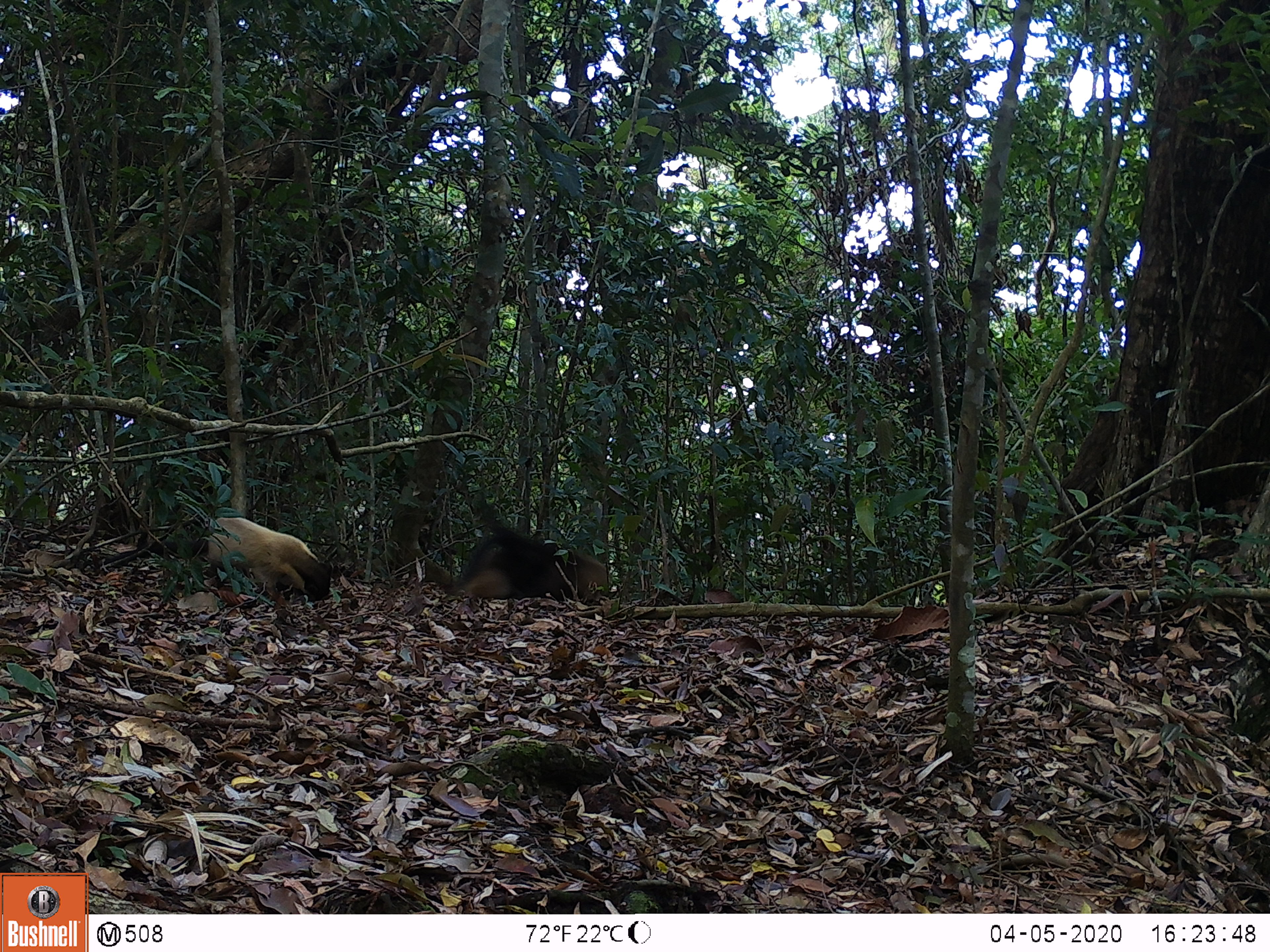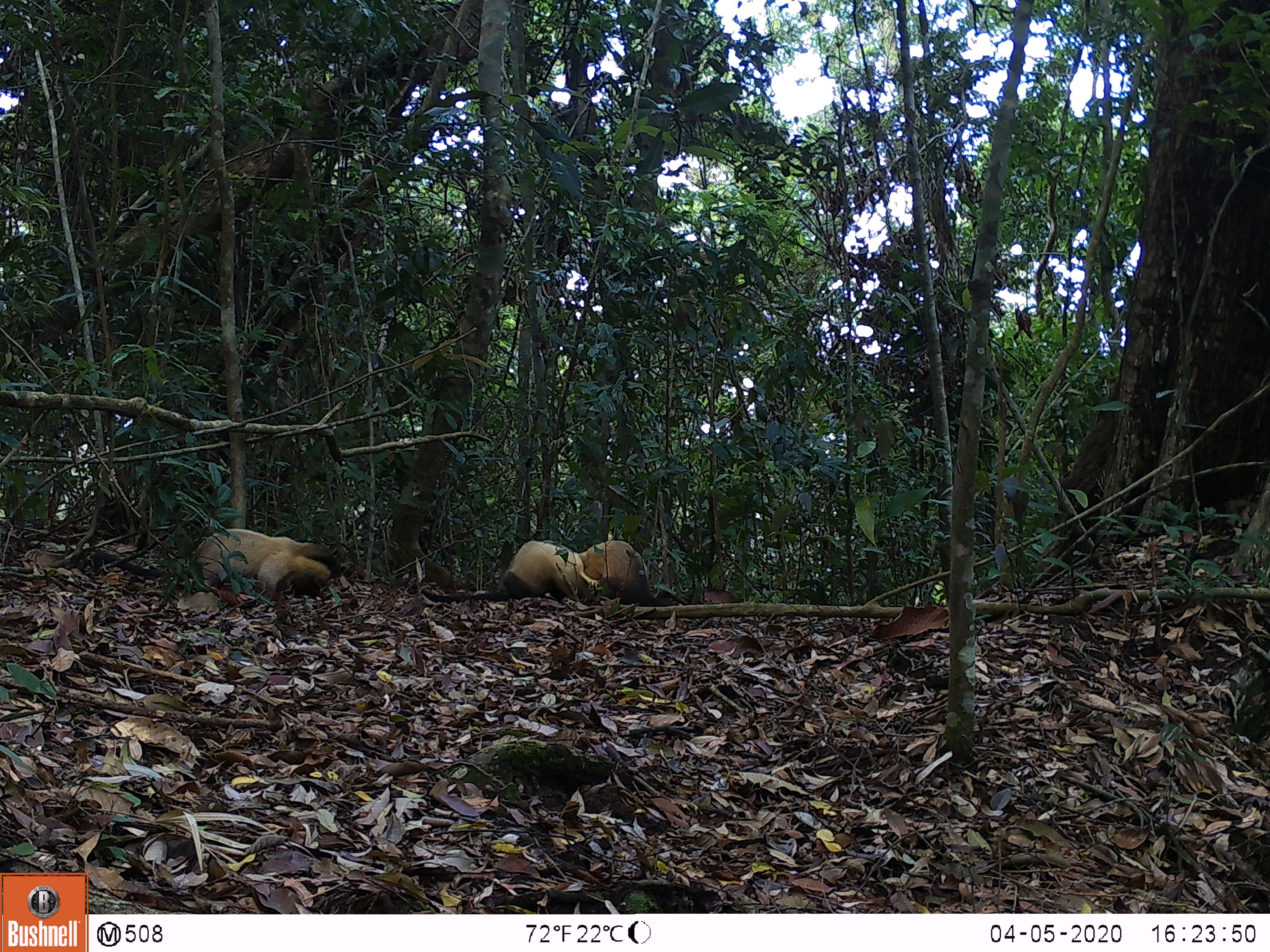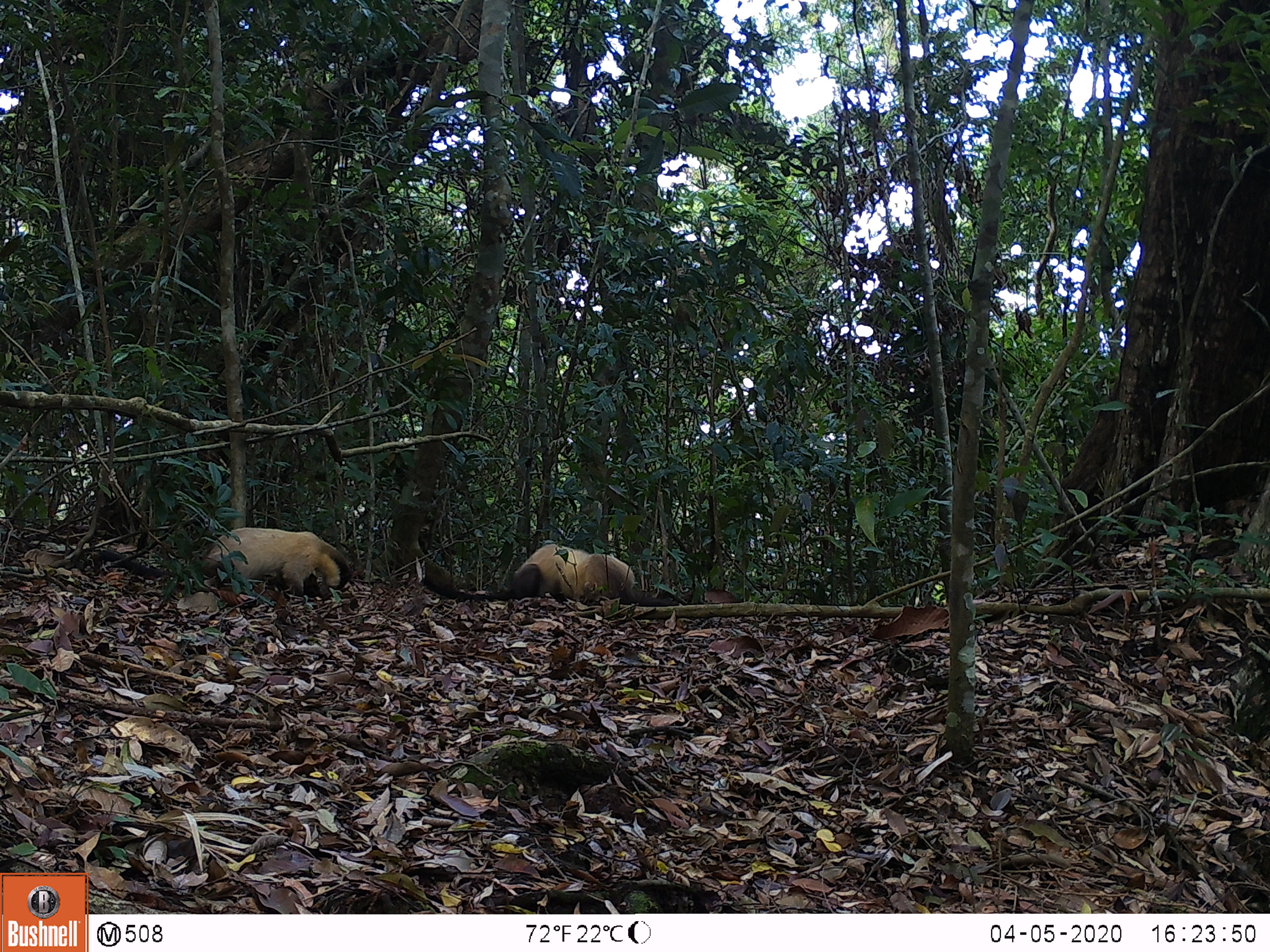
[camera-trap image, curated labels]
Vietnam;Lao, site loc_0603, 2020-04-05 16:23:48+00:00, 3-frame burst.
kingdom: Animalia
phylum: Chordata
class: Mammalia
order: Carnivora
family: Mustelidae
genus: Martes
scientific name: Martes flavigula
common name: yellow-throated marten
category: yellow throated marten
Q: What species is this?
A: Yellow throated marten (yellow-throated marten) (Martes flavigula).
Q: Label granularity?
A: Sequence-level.